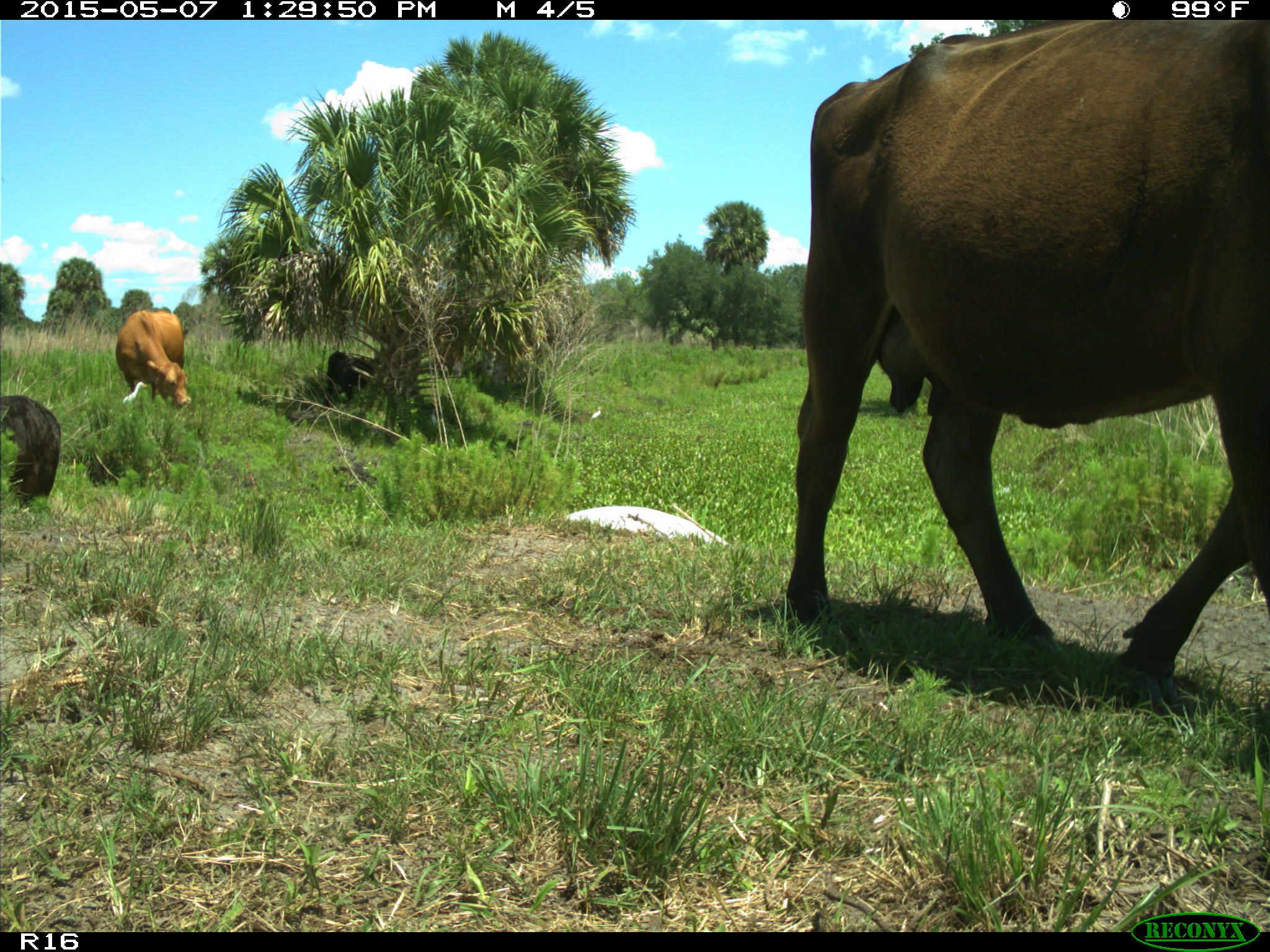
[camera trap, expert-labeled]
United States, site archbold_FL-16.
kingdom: Animalia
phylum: Chordata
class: Mammalia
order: Artiodactyla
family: Bovidae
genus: Bos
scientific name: Bos taurus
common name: domestic cow